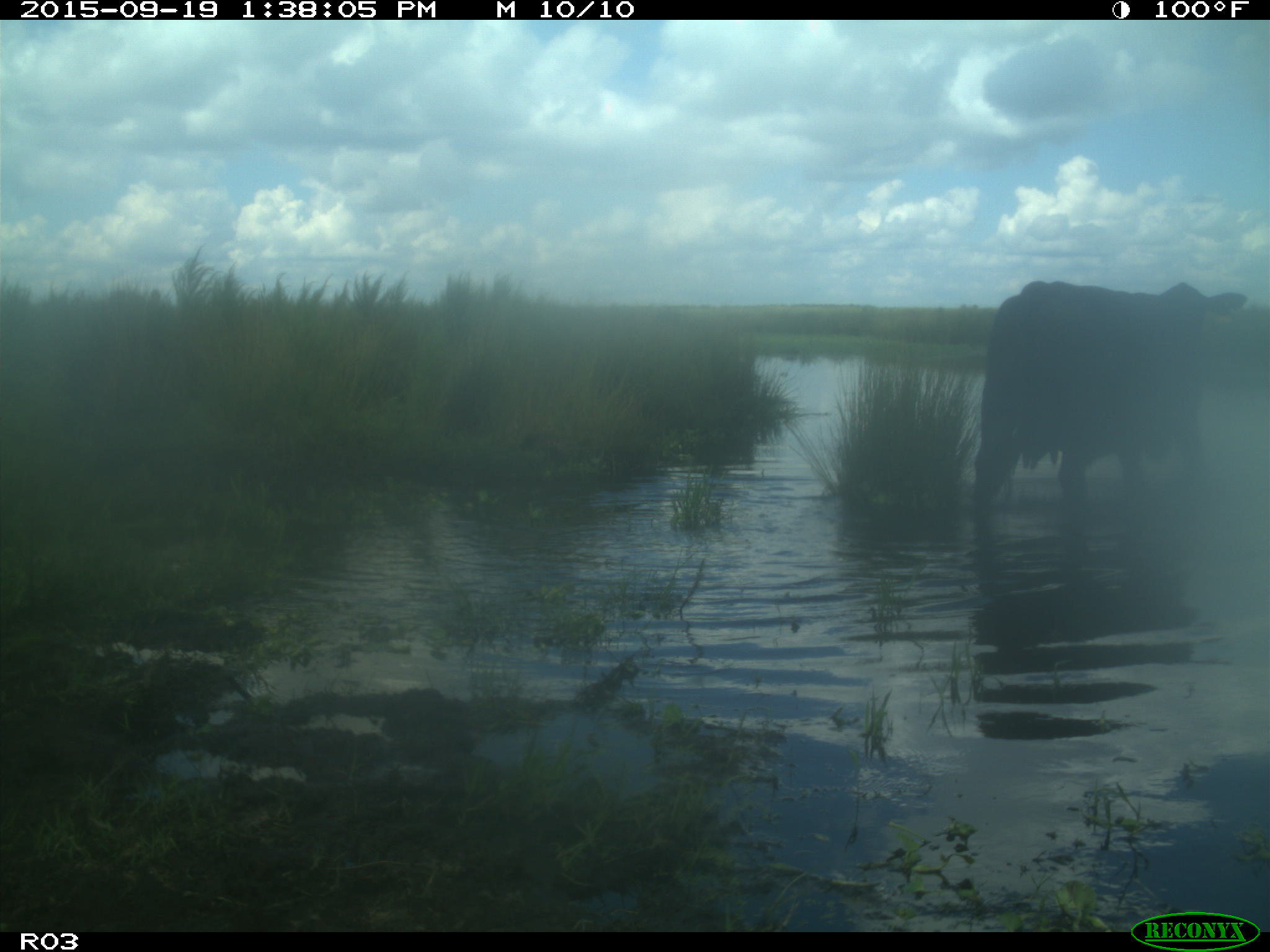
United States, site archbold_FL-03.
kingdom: Animalia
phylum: Chordata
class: Mammalia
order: Artiodactyla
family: Bovidae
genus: Bos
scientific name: Bos taurus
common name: domestic cow